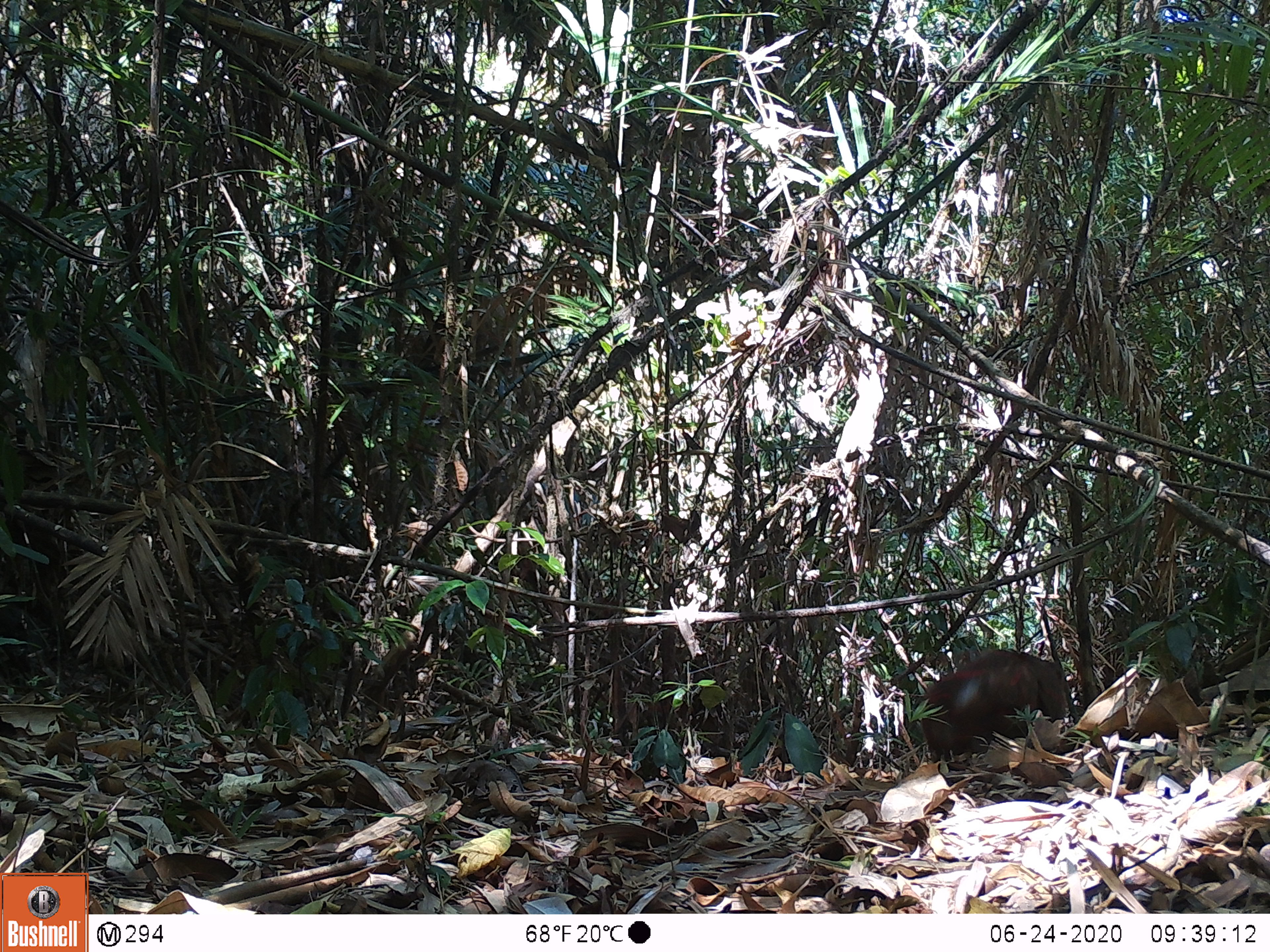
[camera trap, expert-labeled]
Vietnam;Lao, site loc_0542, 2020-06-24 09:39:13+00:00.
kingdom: Animalia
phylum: Chordata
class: Mammalia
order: Primates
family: Cercopithecidae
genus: Macaca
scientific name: Macaca arctoides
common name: stump-tailed macaque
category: stump tailed macaque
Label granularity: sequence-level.